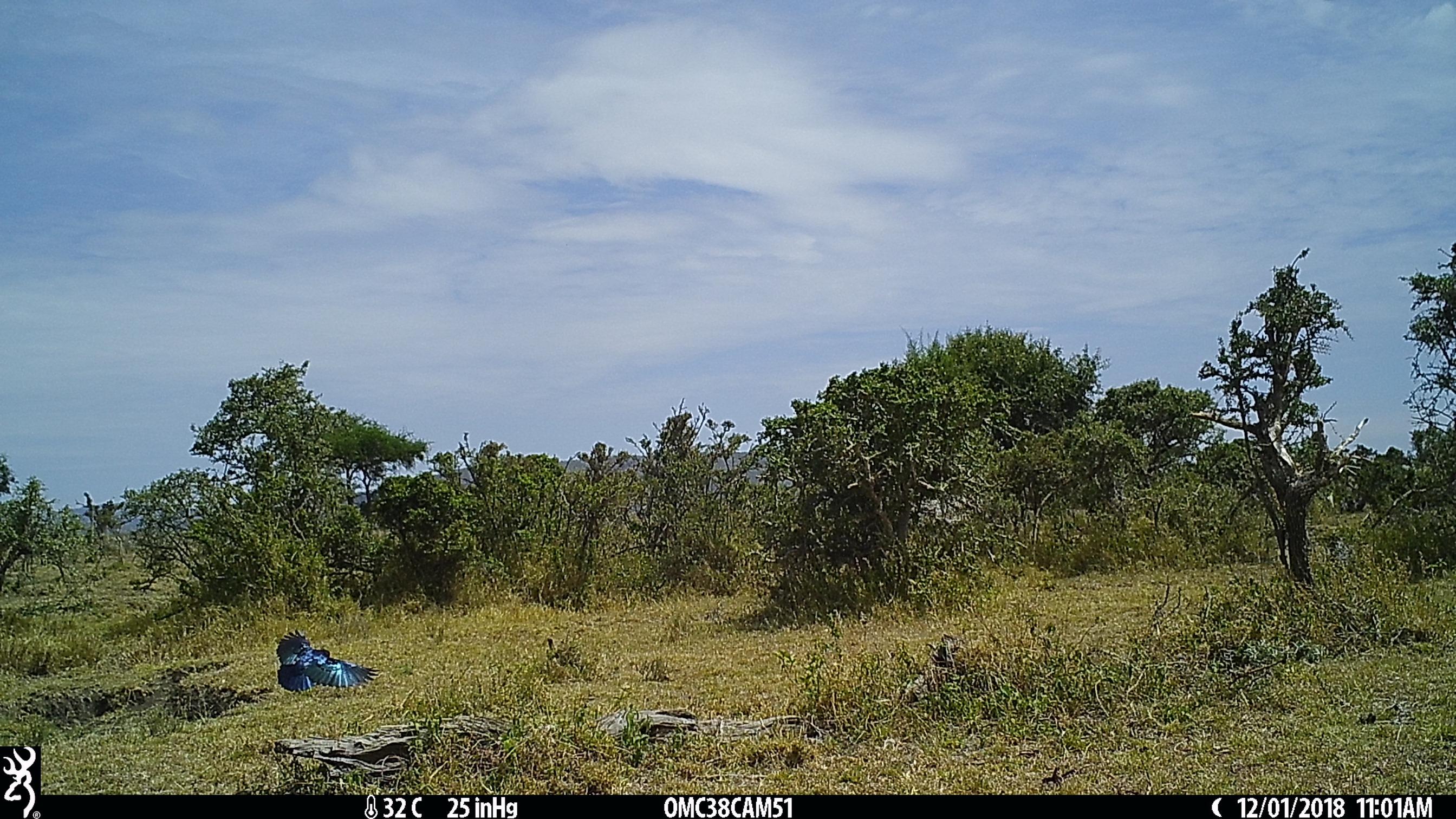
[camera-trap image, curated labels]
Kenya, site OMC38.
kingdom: Animalia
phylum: Chordata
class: Aves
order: Passeriformes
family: Sturnidae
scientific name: Sturnidae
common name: starling